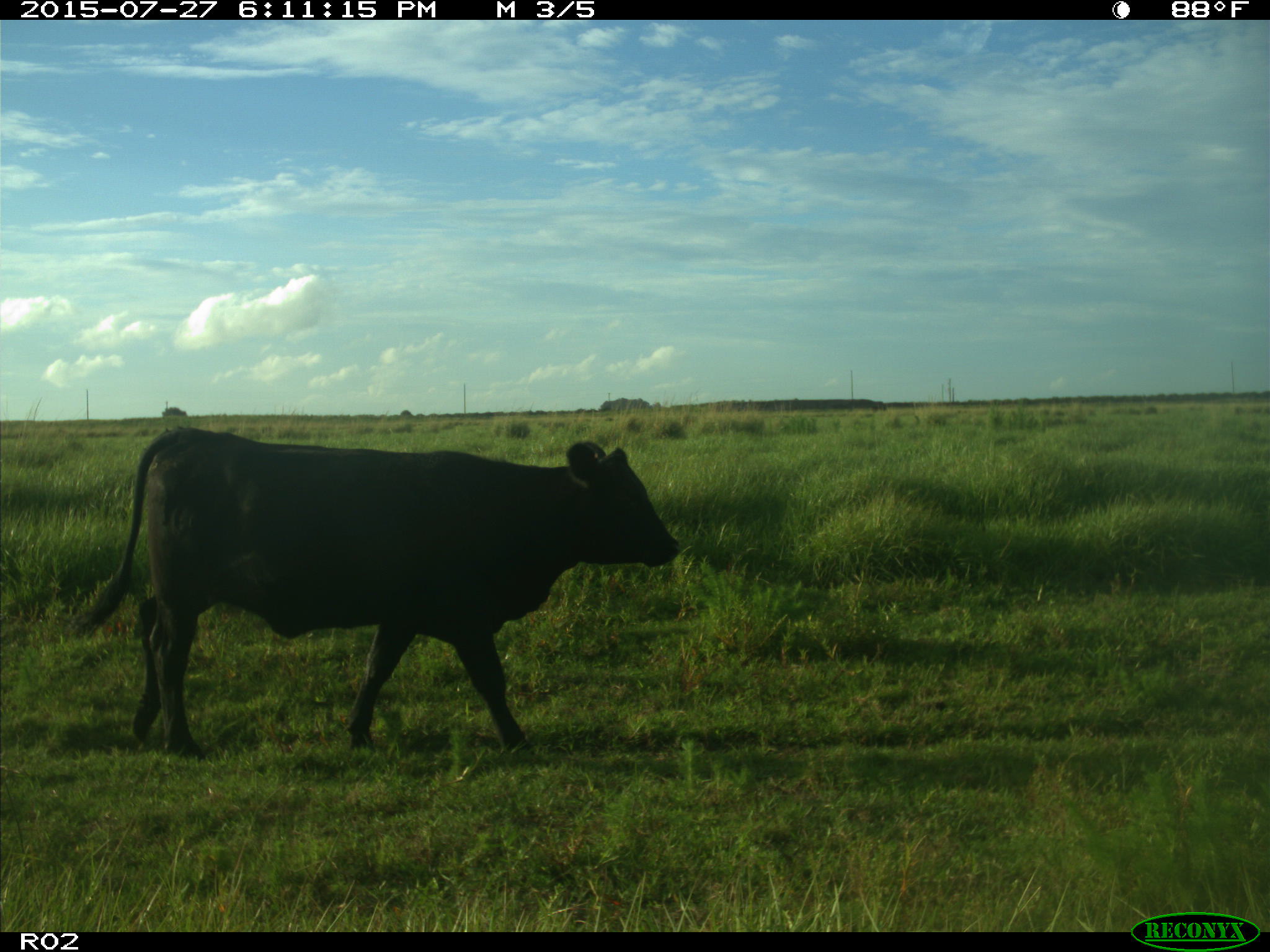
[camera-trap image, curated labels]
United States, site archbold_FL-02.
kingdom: Animalia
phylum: Chordata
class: Mammalia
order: Artiodactyla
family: Bovidae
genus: Bos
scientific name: Bos taurus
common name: domestic cow